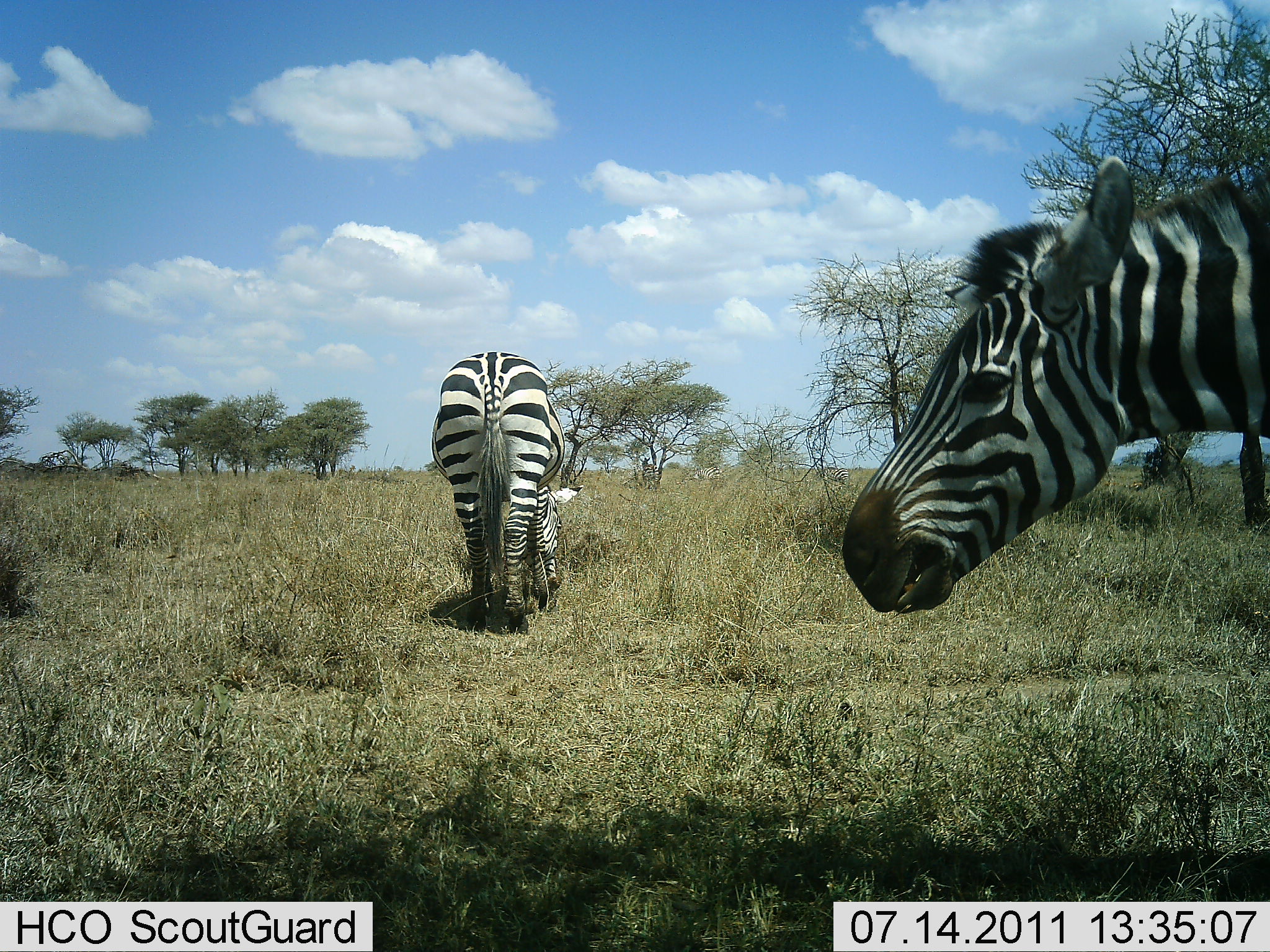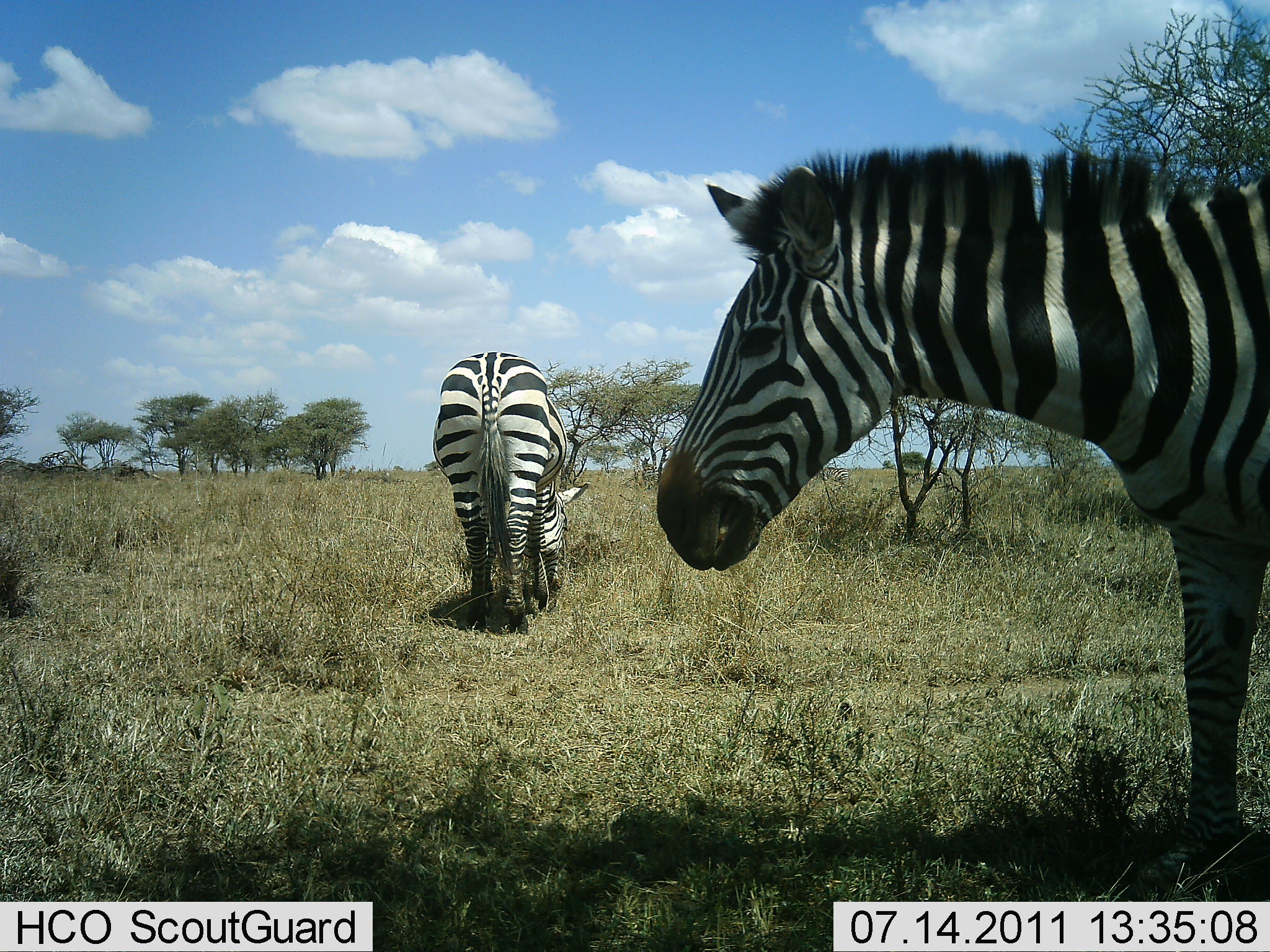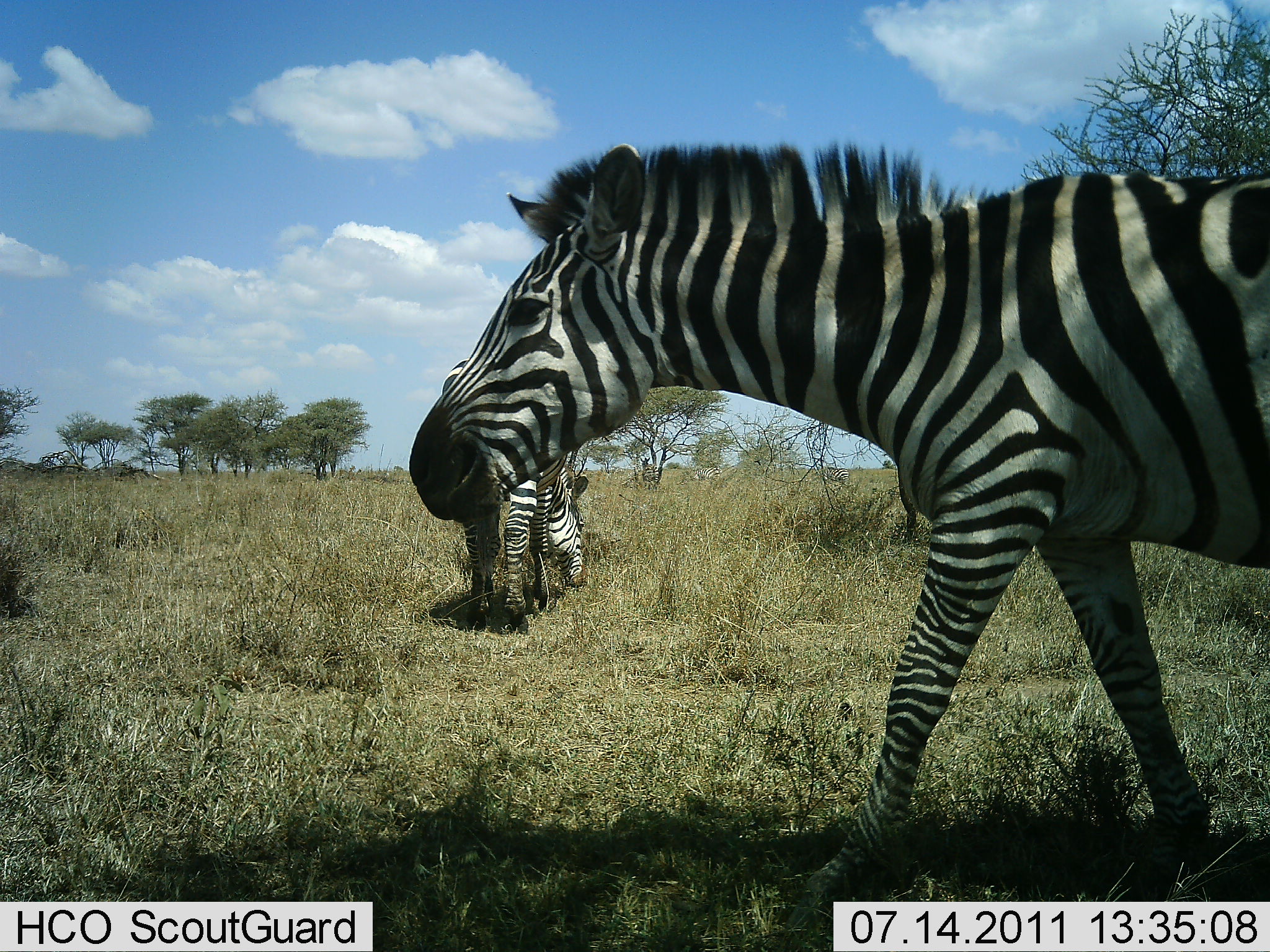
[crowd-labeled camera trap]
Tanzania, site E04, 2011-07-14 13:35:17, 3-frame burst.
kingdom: Animalia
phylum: Chordata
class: Mammalia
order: Perissodactyla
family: Equidae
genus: Equus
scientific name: Equus quagga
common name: plains zebra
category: zebra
Zebra (plains zebra) (Equus quagga), count 2. Behavior (volunteer vote fractions): standing 8%, resting 0%, moving 92%, interacting 0%. Young present (vote fraction): 0%. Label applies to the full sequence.